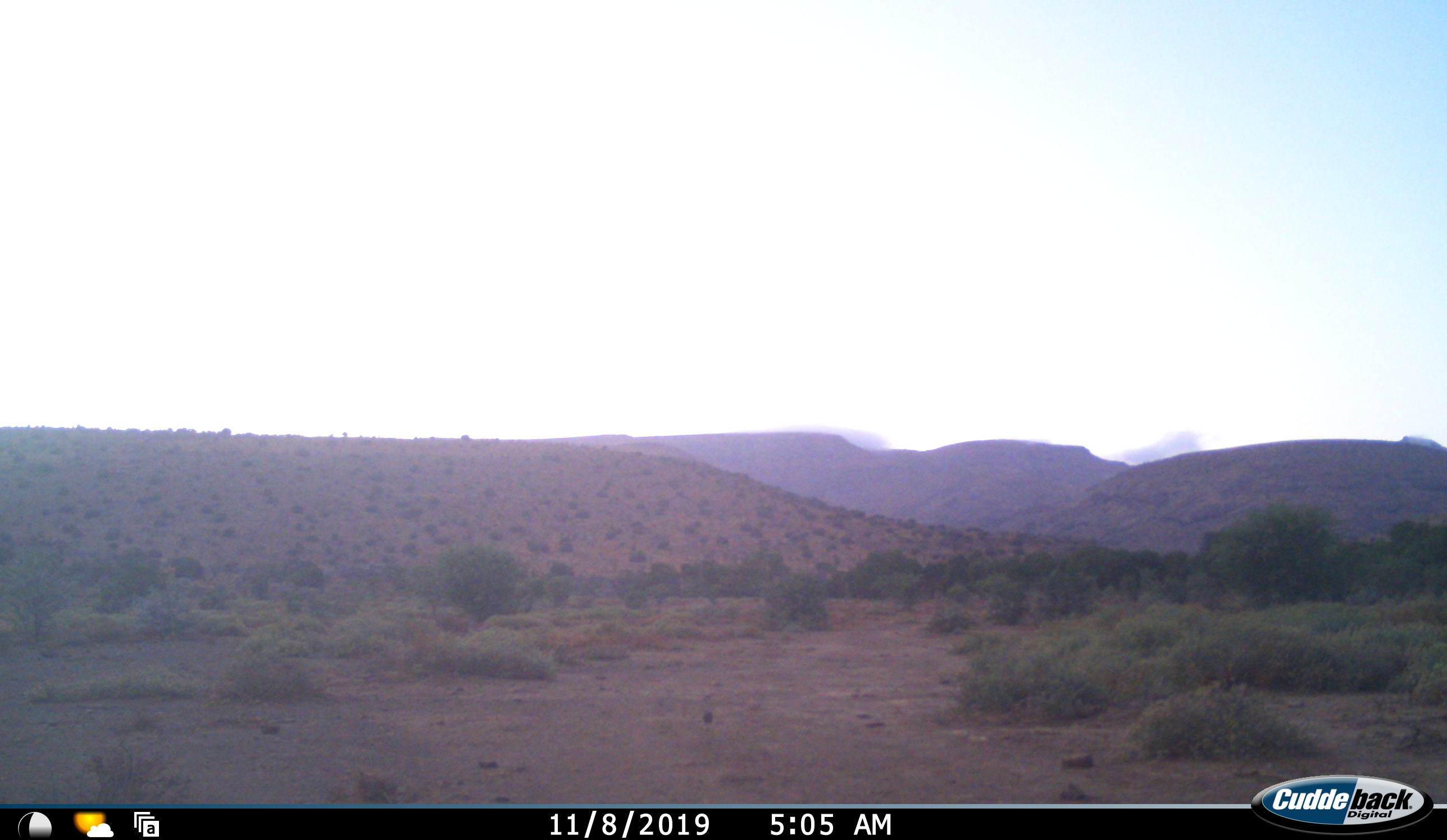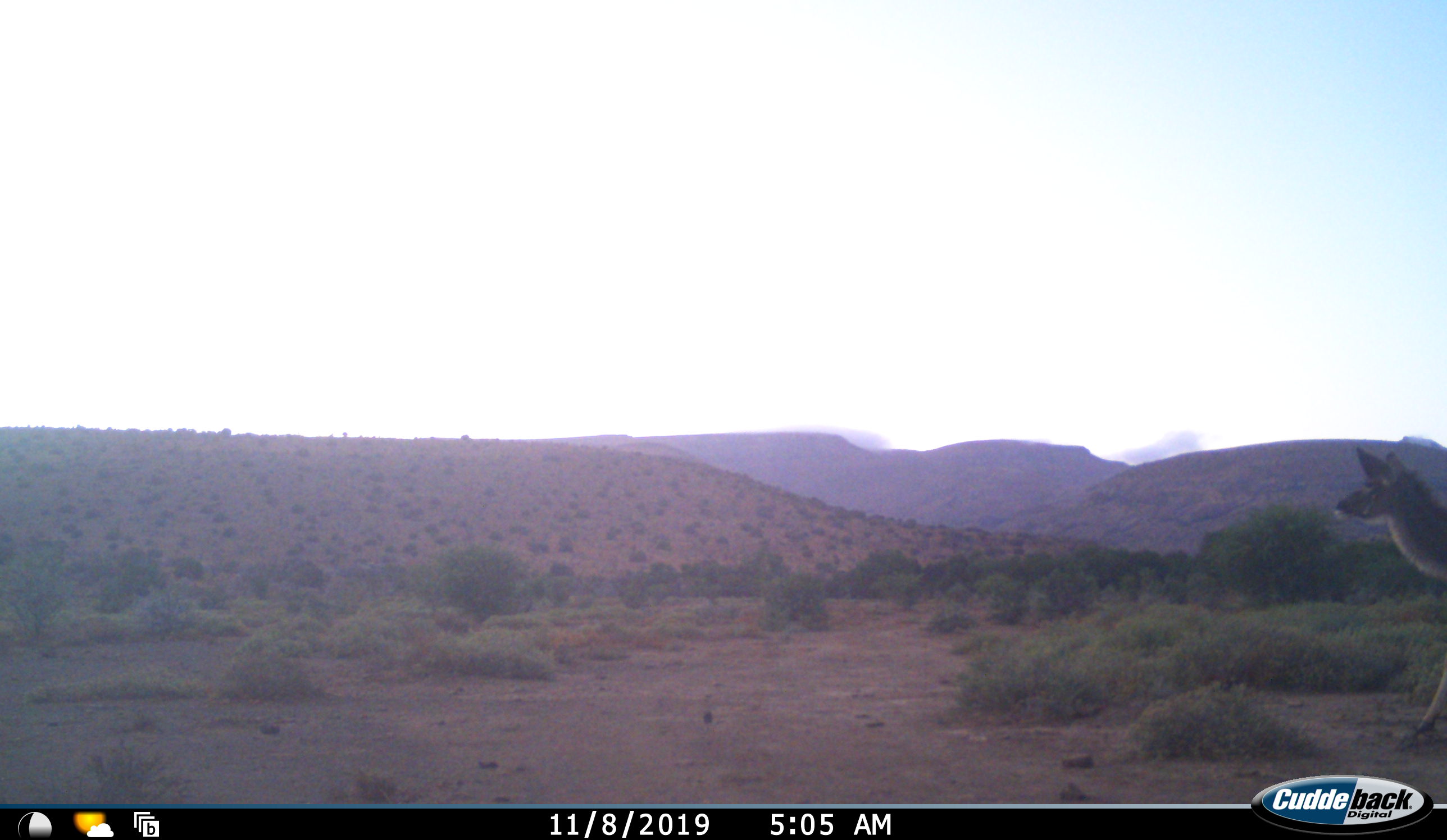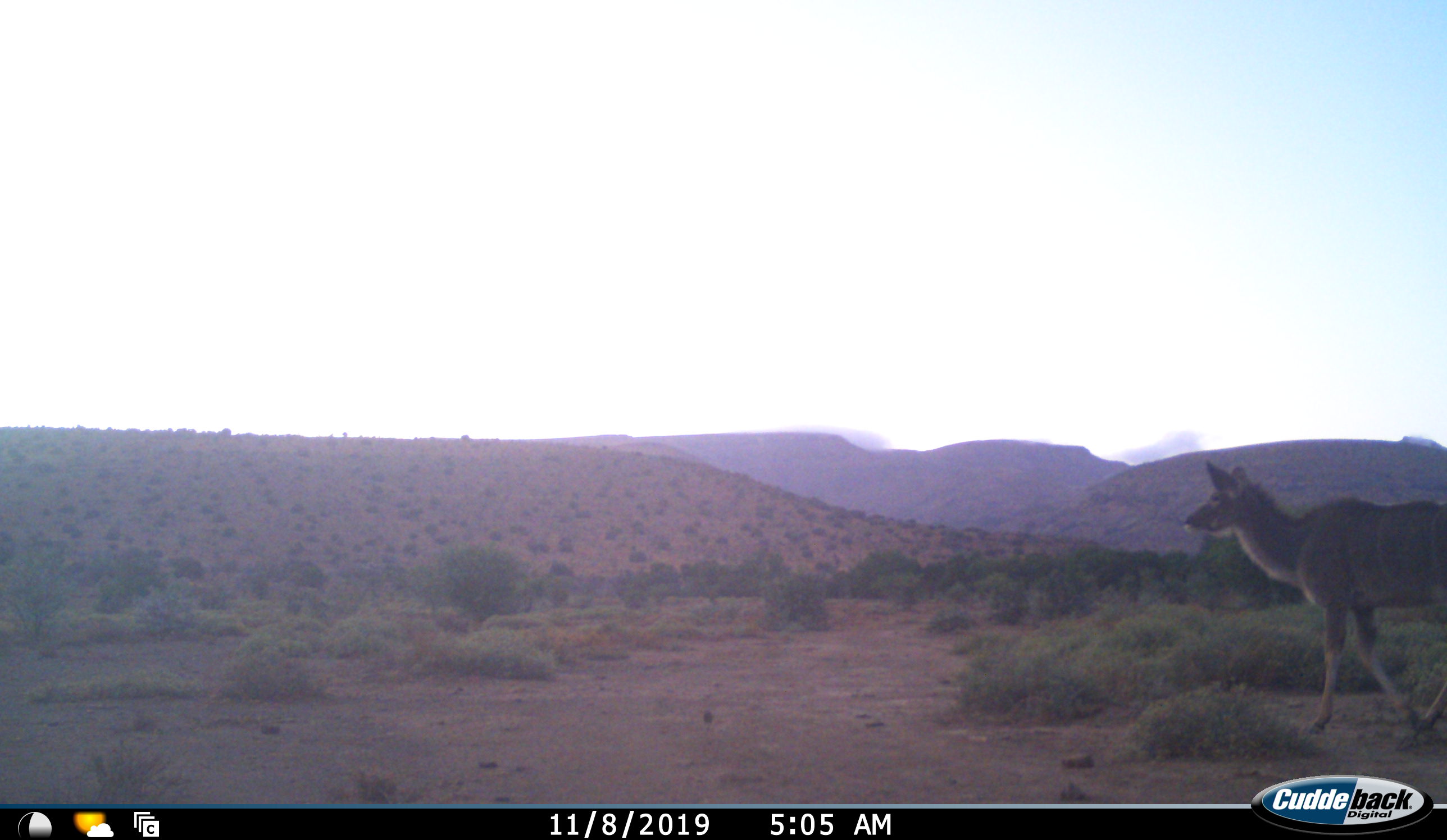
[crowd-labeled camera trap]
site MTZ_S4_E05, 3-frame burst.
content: unidentified animal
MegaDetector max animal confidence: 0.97